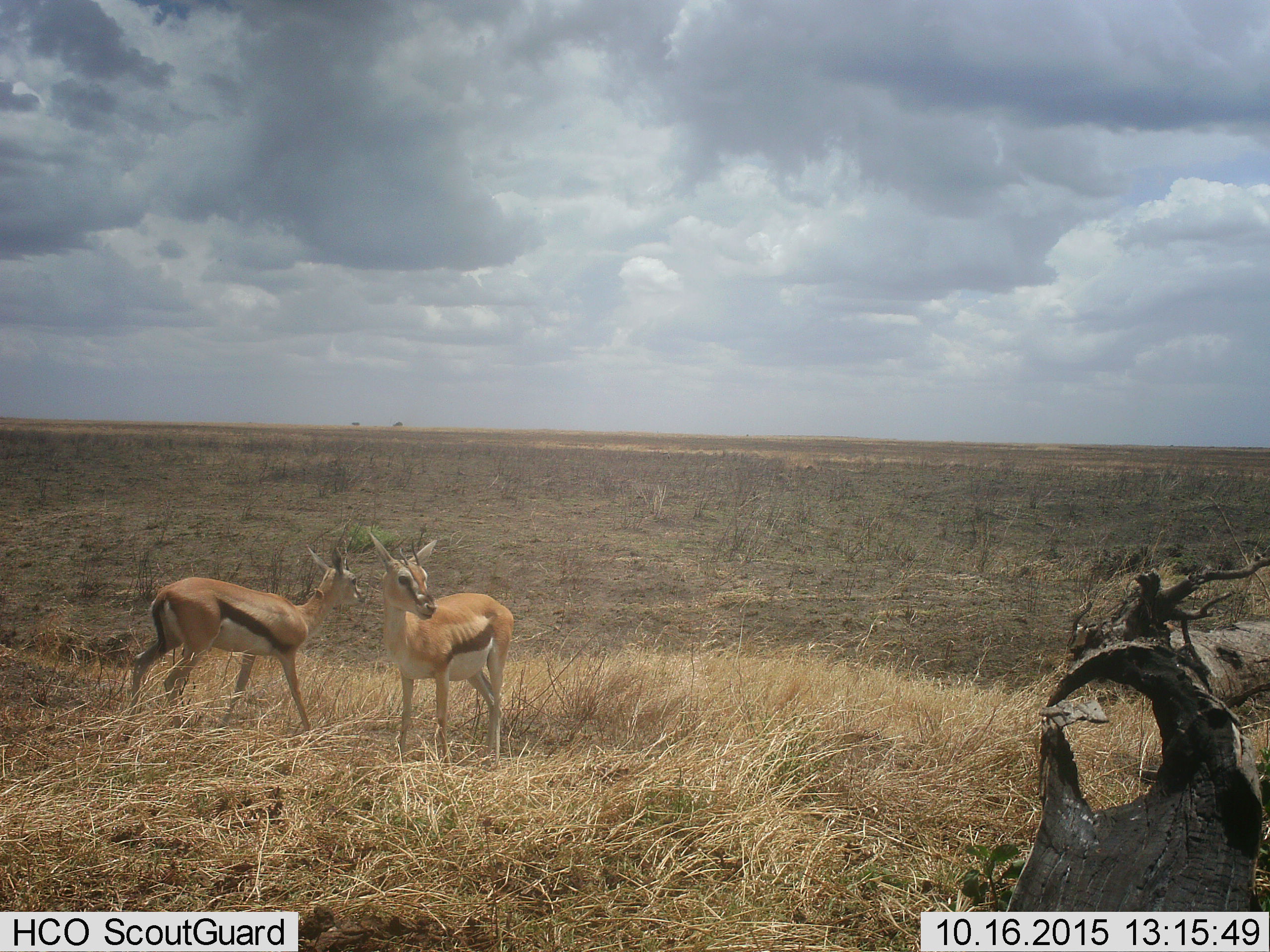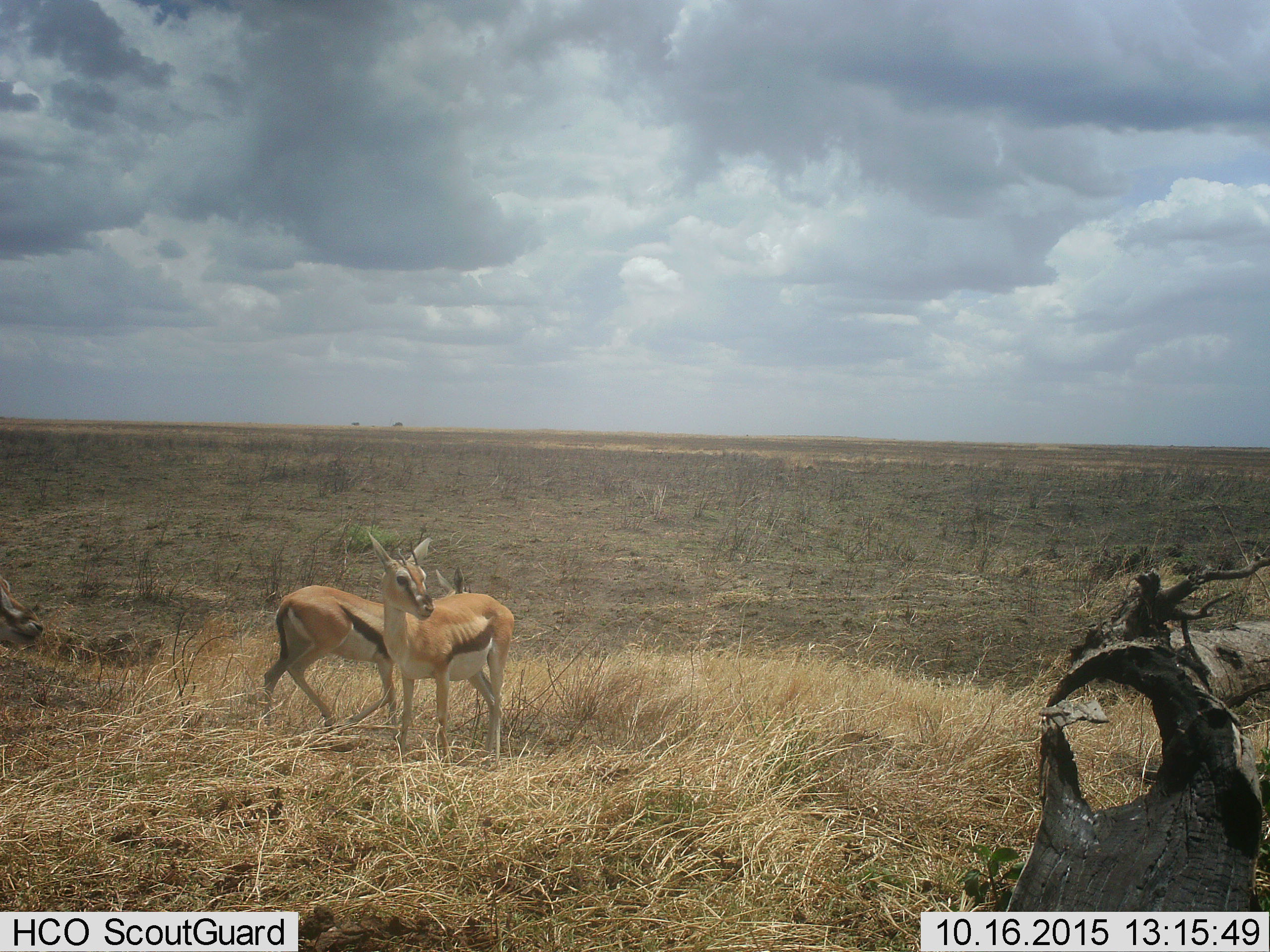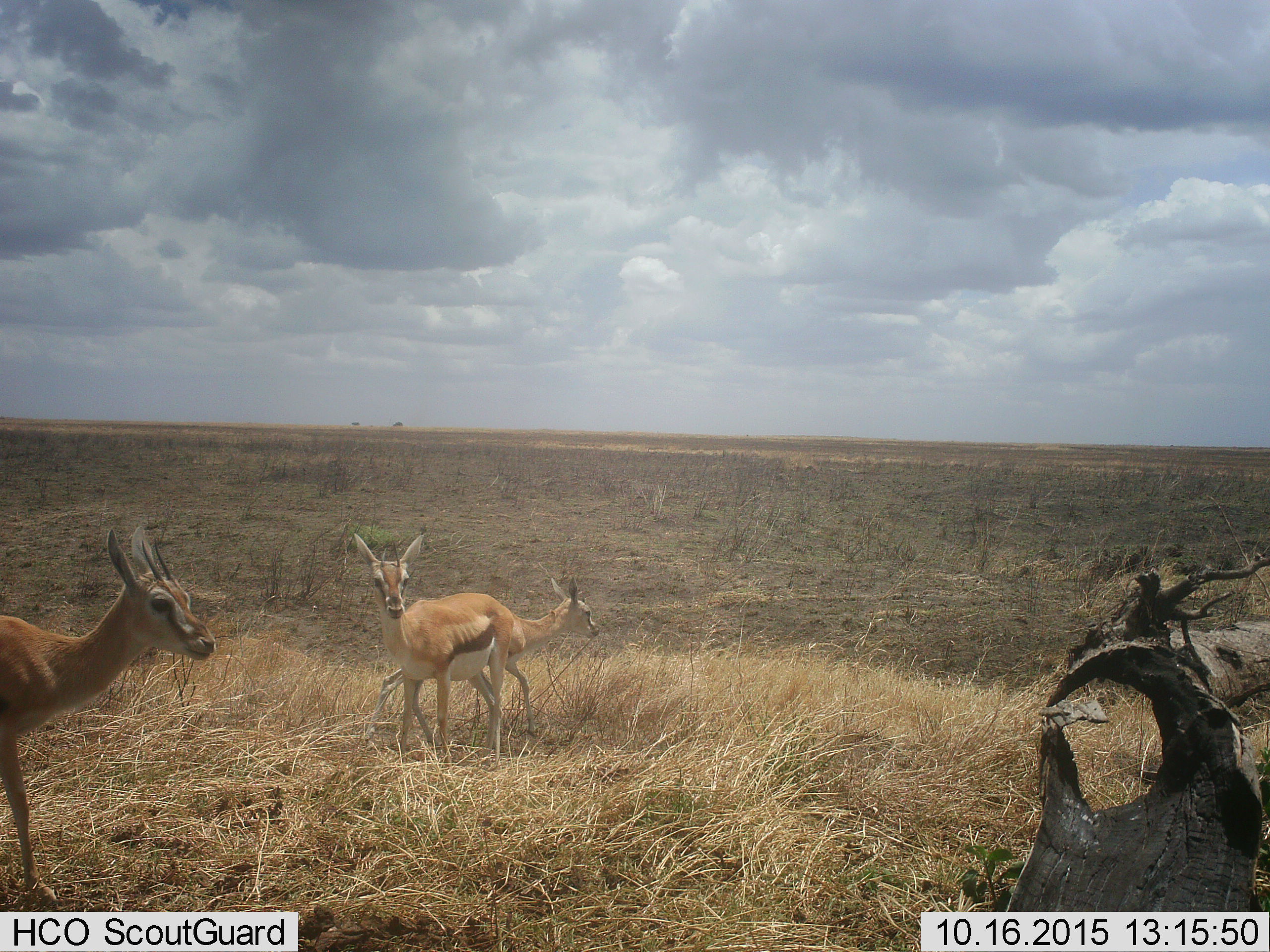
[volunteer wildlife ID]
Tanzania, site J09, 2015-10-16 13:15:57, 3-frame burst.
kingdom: Animalia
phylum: Chordata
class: Mammalia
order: Artiodactyla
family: Bovidae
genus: Eudorcas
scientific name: Eudorcas thomsonii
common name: thomson's gazelle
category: gazellethomsons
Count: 3.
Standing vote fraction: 60%.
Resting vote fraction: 10%.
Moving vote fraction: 60%.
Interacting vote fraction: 20%.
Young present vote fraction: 10%.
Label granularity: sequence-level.